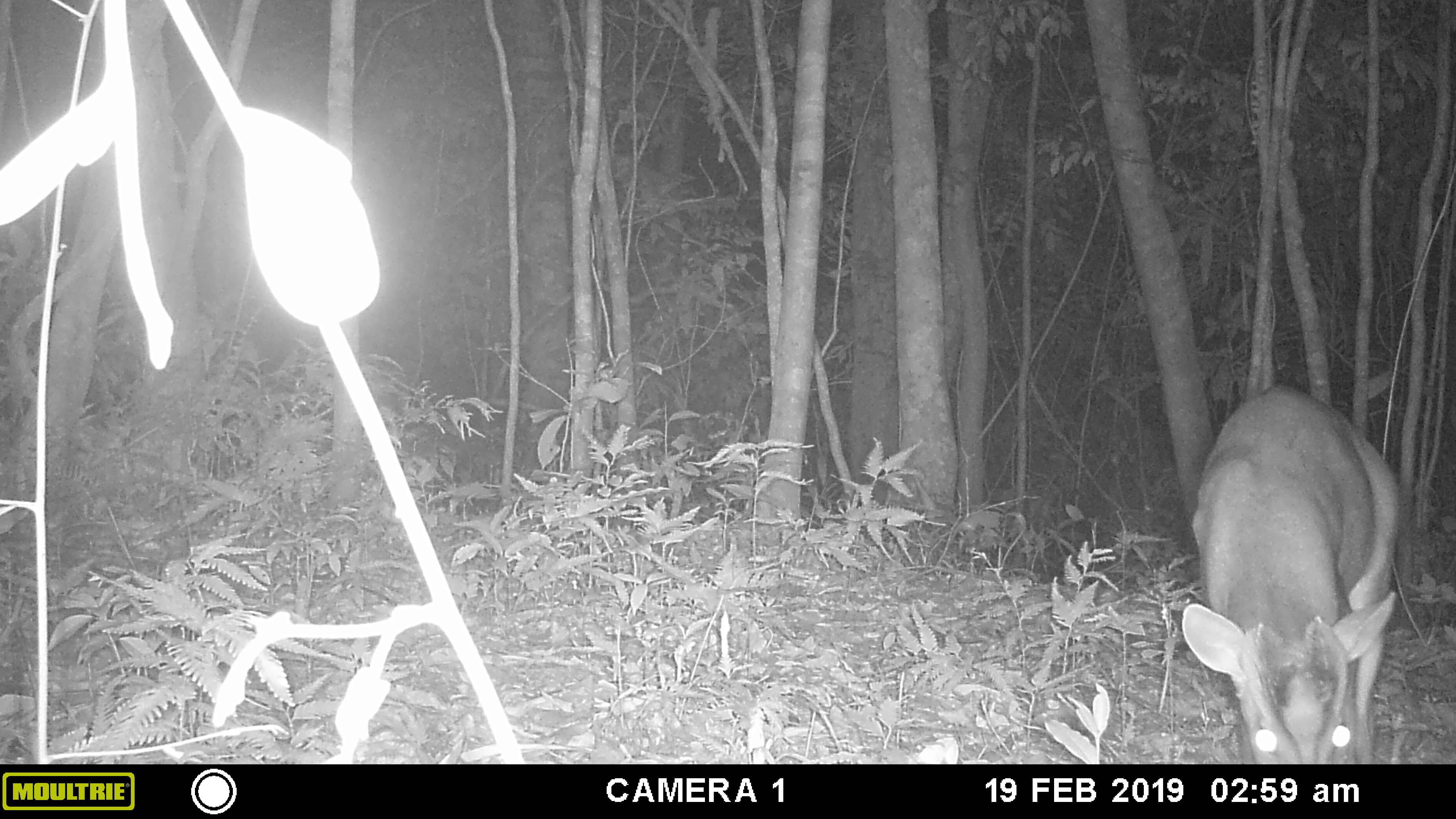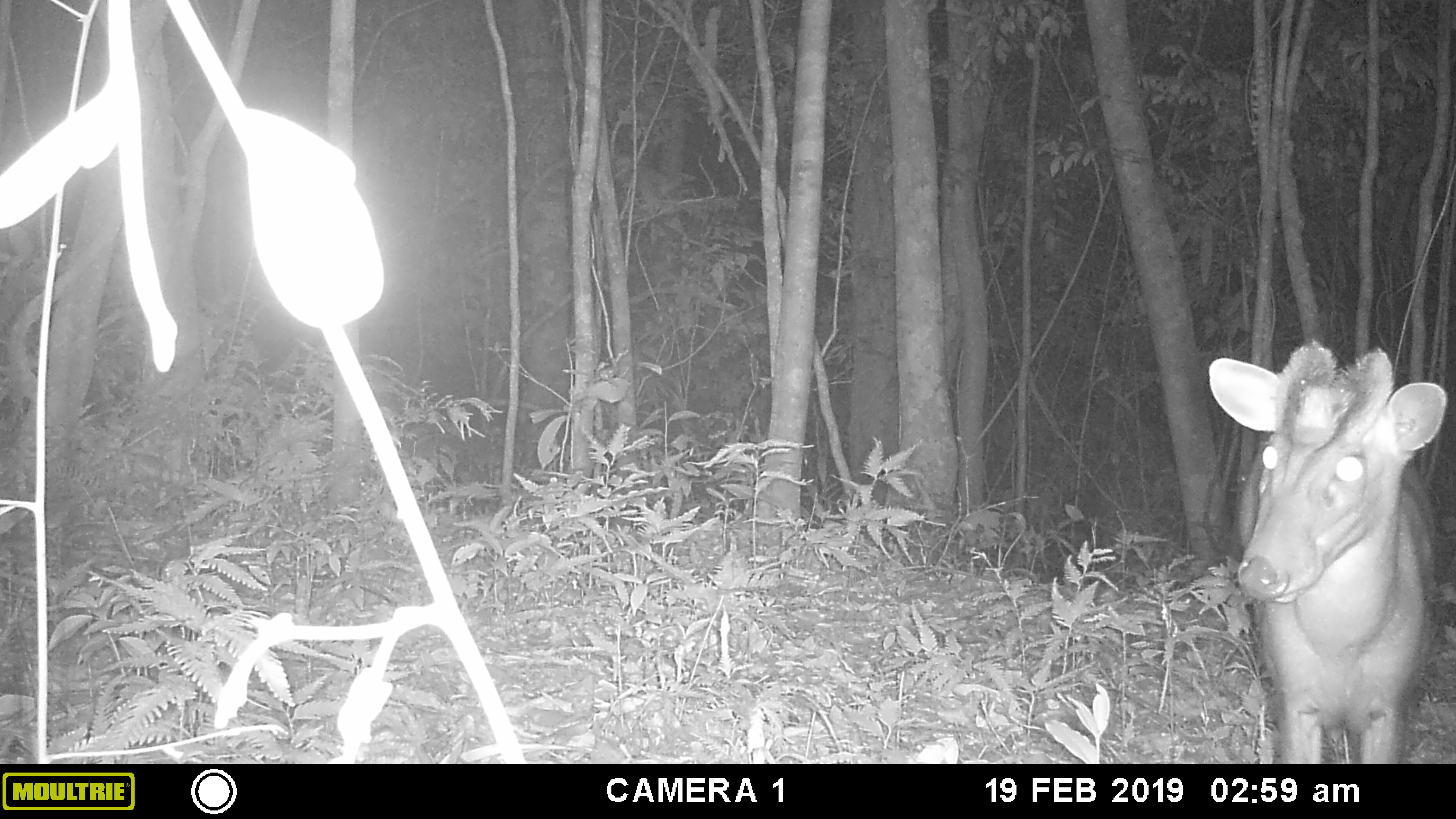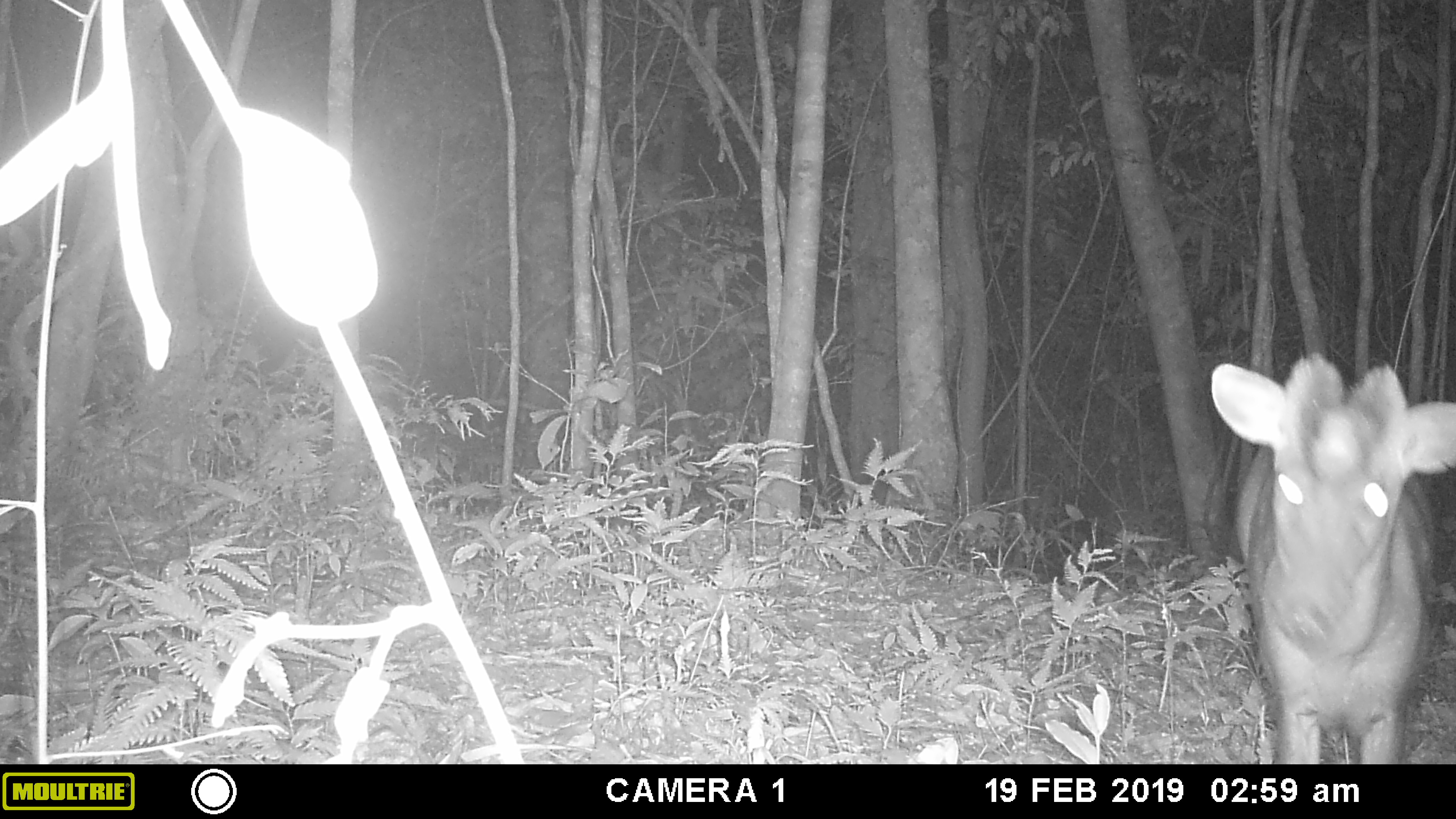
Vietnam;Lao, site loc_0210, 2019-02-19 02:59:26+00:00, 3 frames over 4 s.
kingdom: Animalia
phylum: Chordata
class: Mammalia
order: Artiodactyla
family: Cervidae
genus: Muntiacus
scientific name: Muntiacus rooseveltorum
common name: roosevelt's muntjac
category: roosevelts muntjac group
Roosevelts muntjac group (roosevelt's muntjac) (Muntiacus rooseveltorum). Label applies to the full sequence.